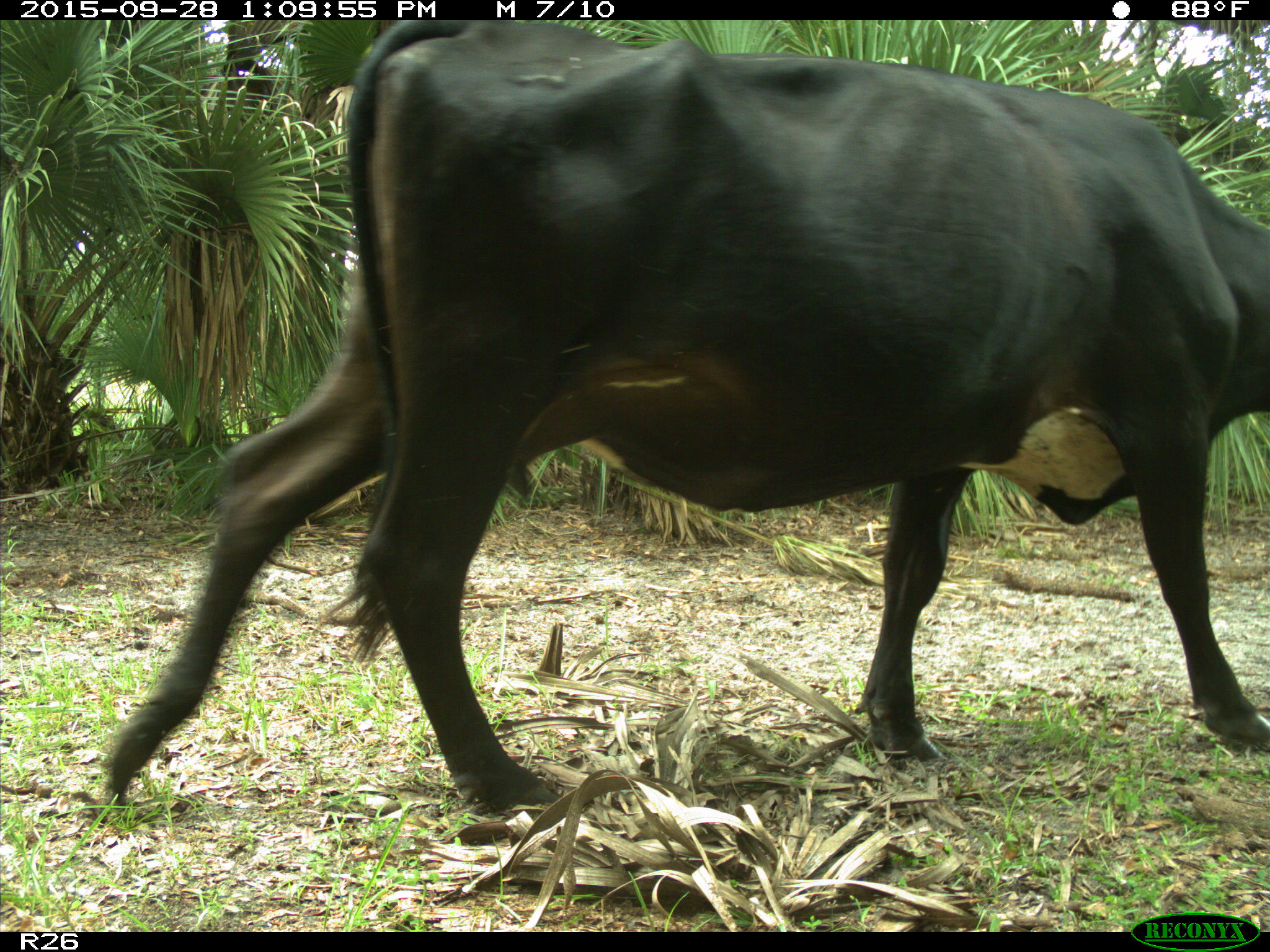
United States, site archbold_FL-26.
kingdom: Animalia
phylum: Chordata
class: Mammalia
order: Artiodactyla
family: Bovidae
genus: Bos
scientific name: Bos taurus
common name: domestic cow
Bos taurus (domestic cow).